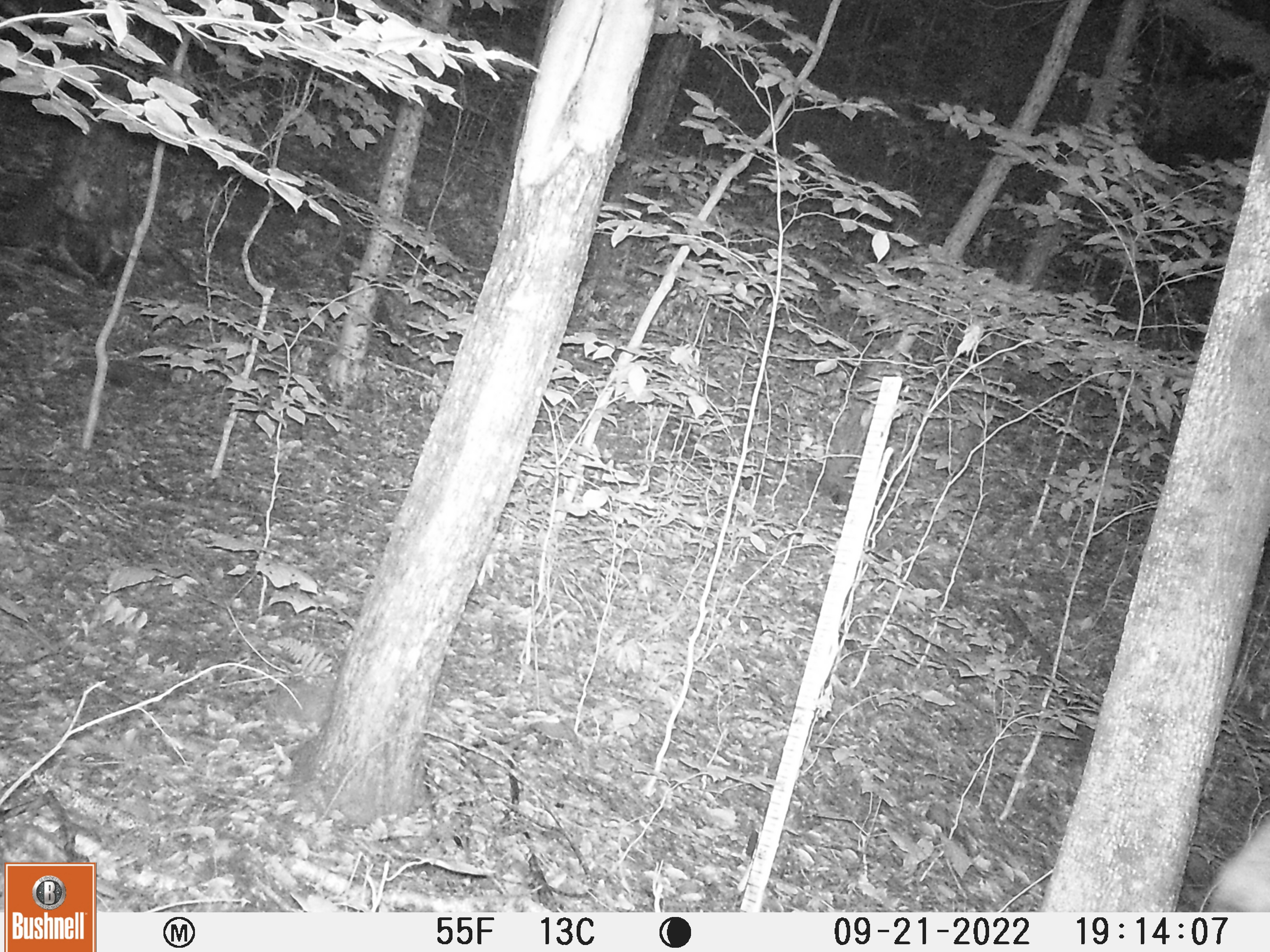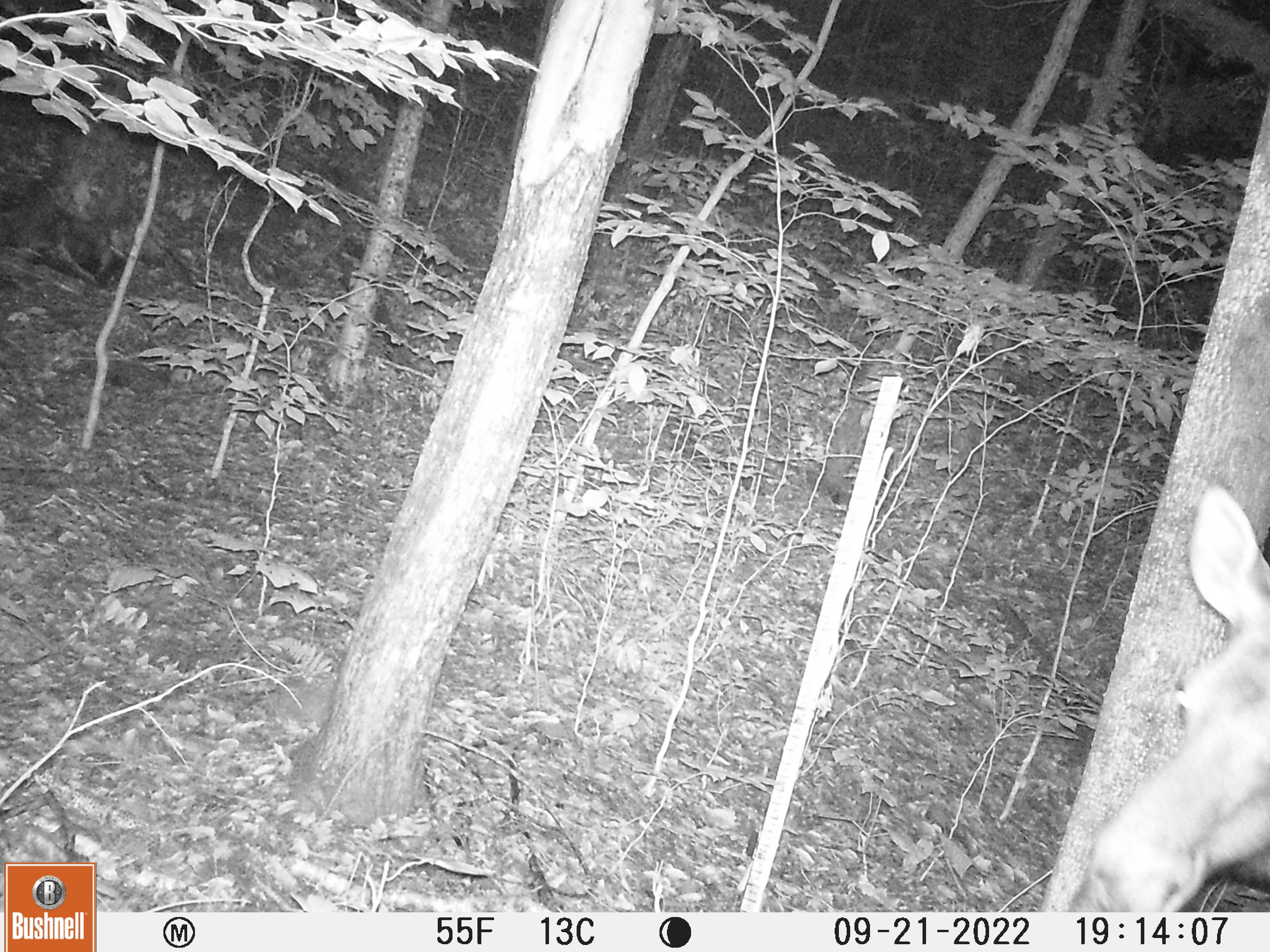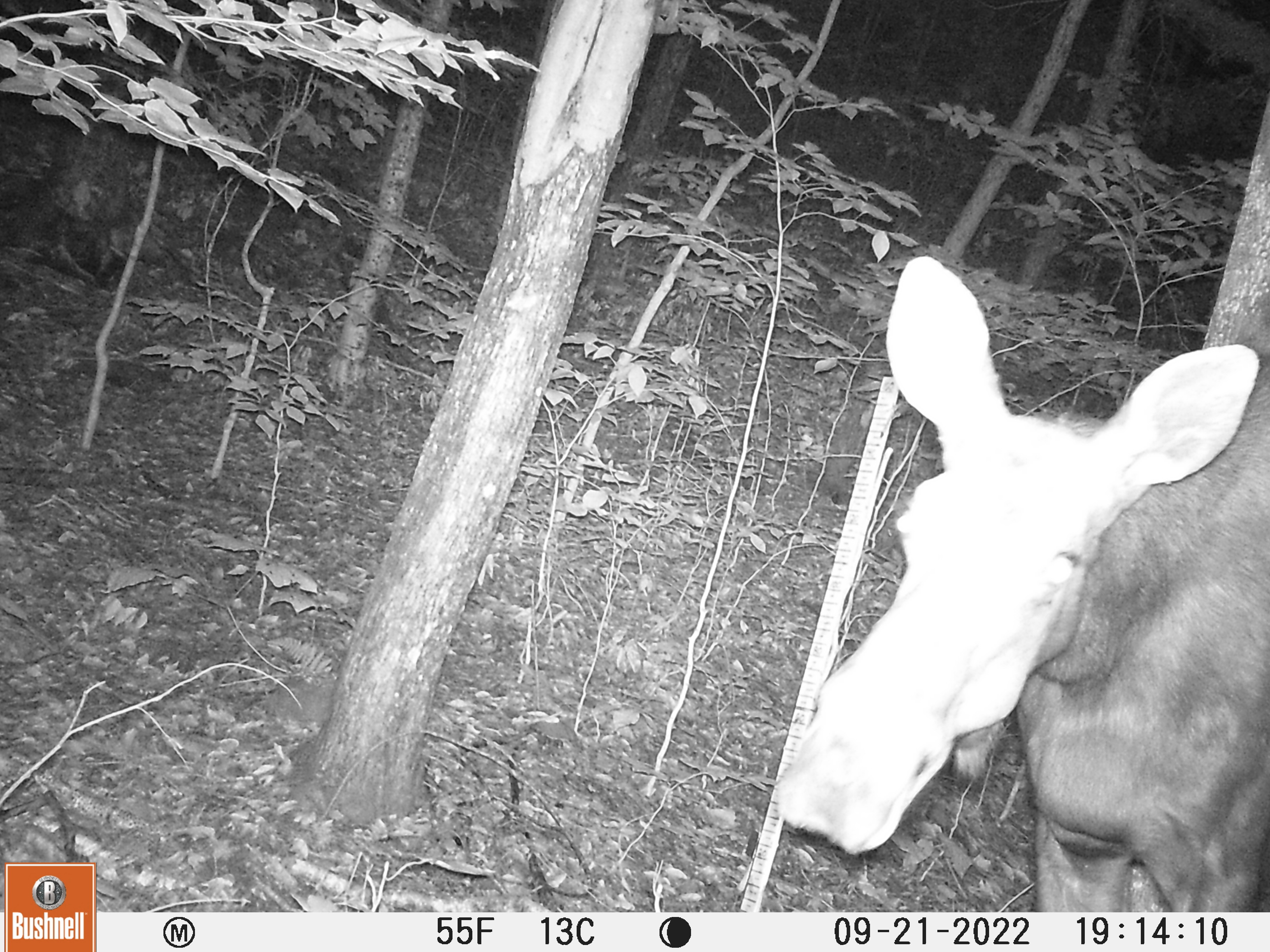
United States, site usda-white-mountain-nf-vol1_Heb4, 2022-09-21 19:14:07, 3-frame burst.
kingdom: Animalia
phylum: Chordata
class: Mammalia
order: Artiodactyla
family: Cervidae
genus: Alces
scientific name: Alces alces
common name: moose